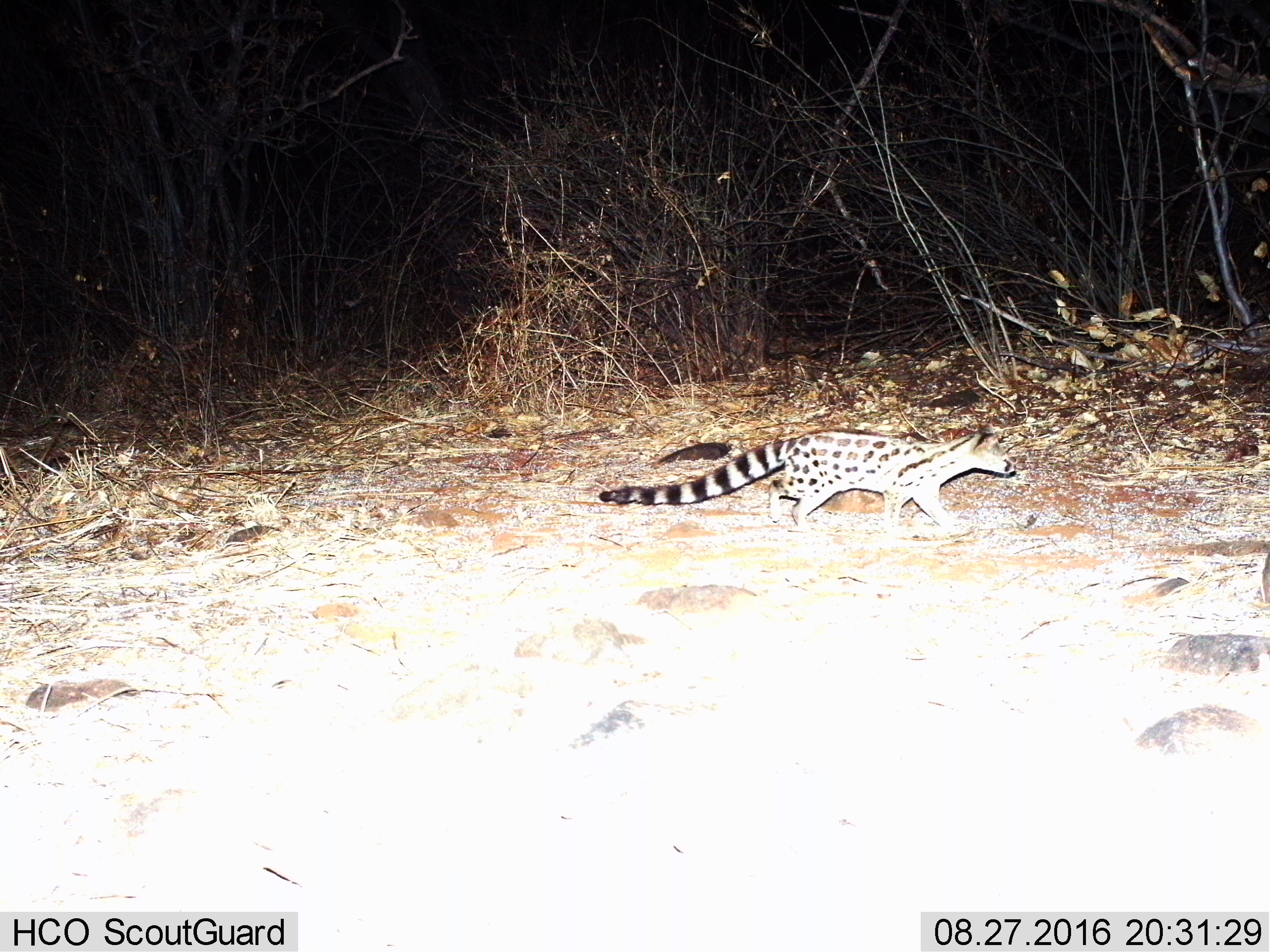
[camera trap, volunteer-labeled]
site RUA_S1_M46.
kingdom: Animalia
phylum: Chordata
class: Mammalia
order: Carnivora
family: Viverridae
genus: Genetta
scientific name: Genetta genetta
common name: small-spotted genet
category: genetcommonsmallspotted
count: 1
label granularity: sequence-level